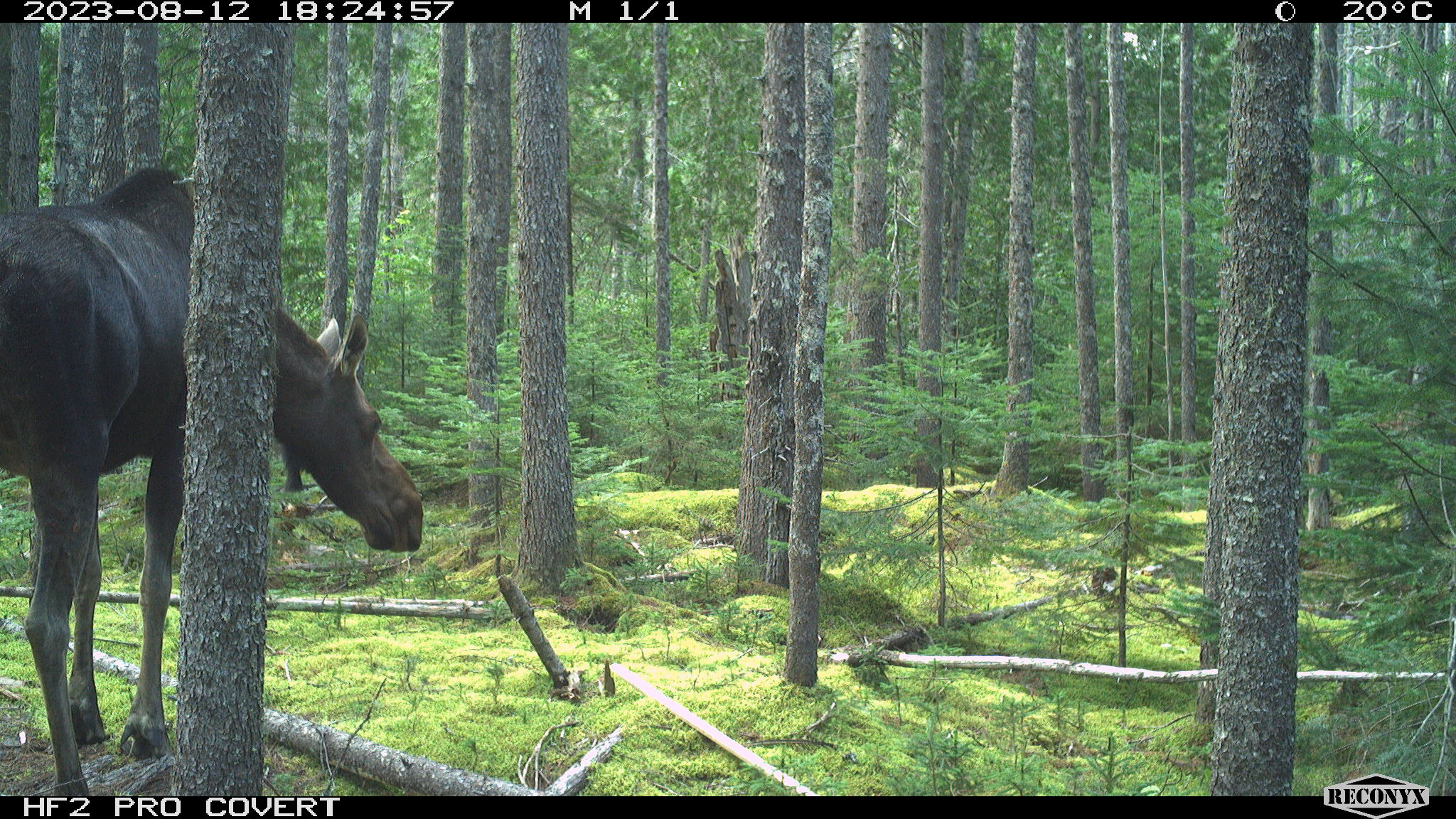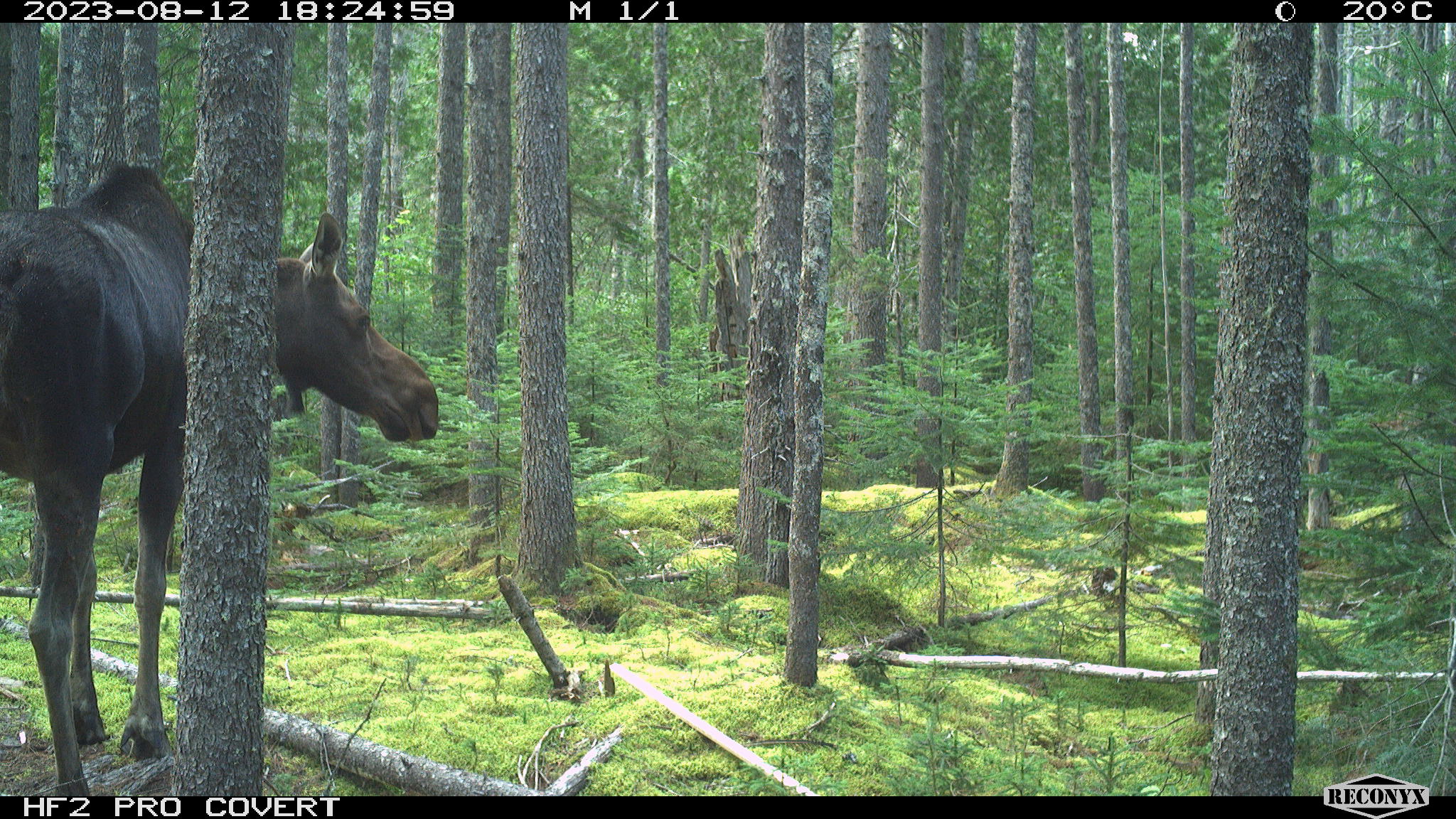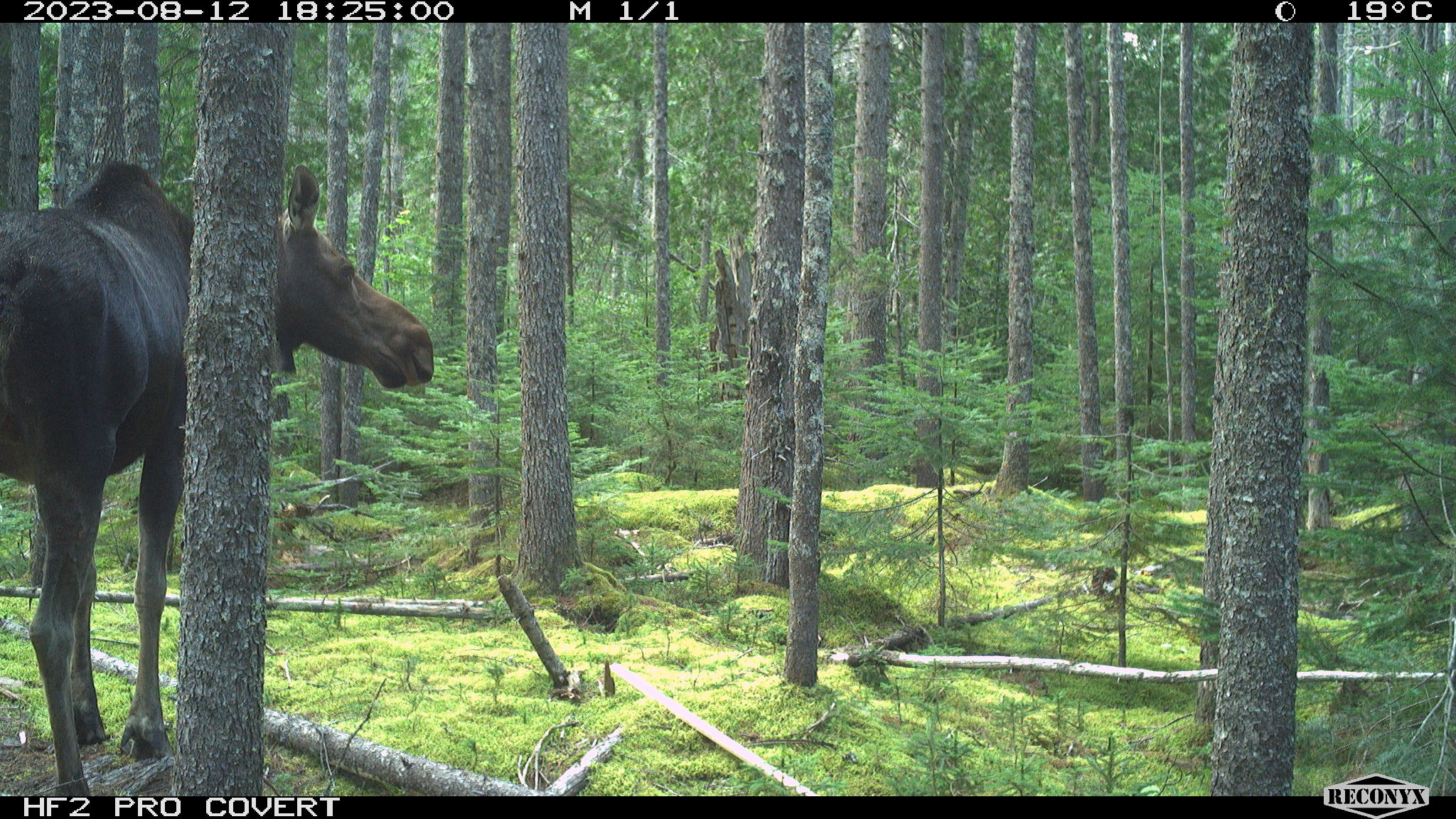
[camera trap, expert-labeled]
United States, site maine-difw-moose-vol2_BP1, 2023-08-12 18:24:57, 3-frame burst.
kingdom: Animalia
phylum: Chordata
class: Mammalia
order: Artiodactyla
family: Cervidae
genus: Alces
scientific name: Alces alces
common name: moose